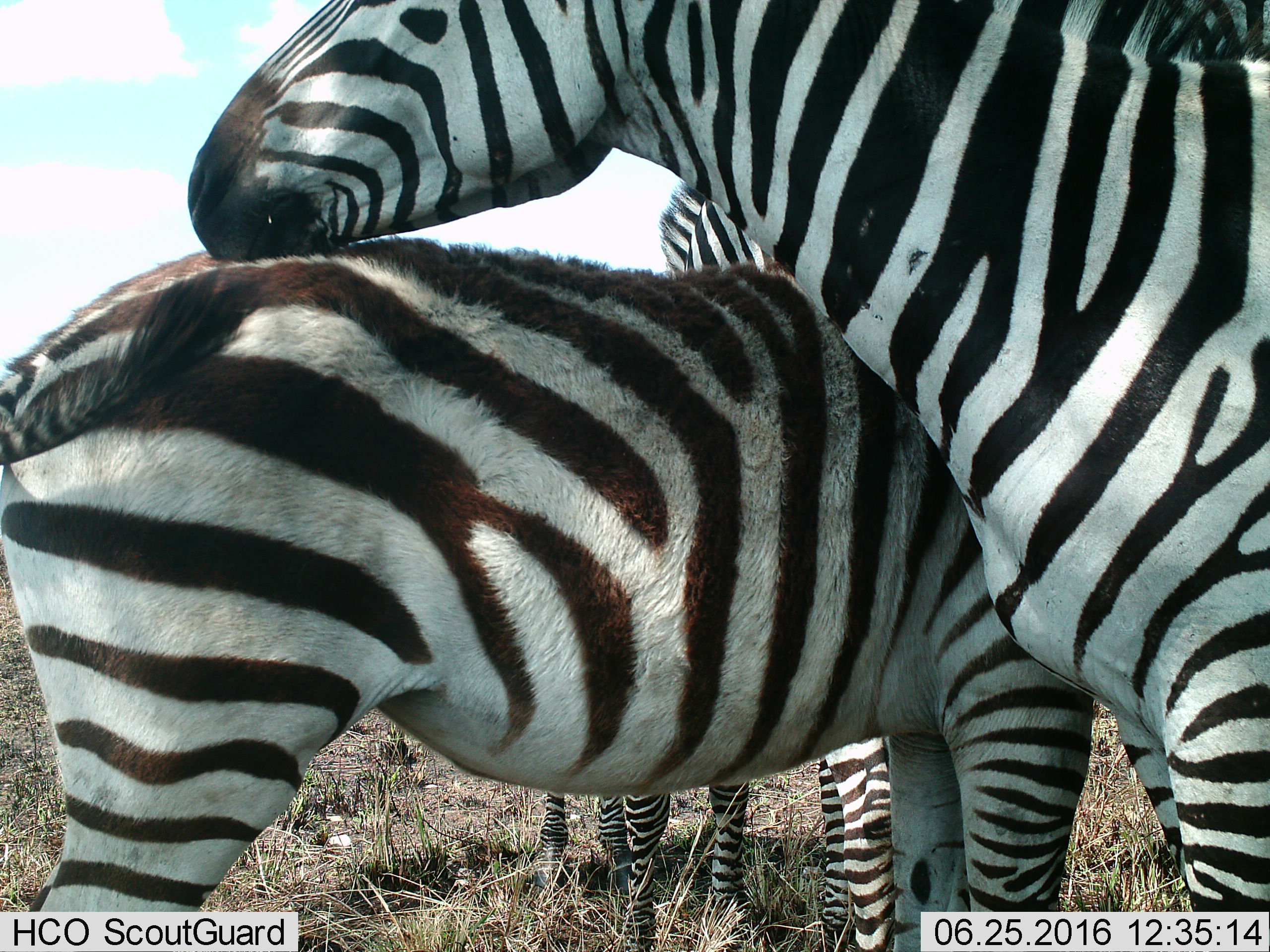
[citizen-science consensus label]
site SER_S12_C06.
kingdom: Animalia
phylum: Chordata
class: Mammalia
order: Perissodactyla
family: Equidae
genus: Equus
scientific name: Equus quagga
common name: plains zebra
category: zebraplains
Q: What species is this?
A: Zebraplains (plains zebra) (Equus quagga).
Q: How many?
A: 4.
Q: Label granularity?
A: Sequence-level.